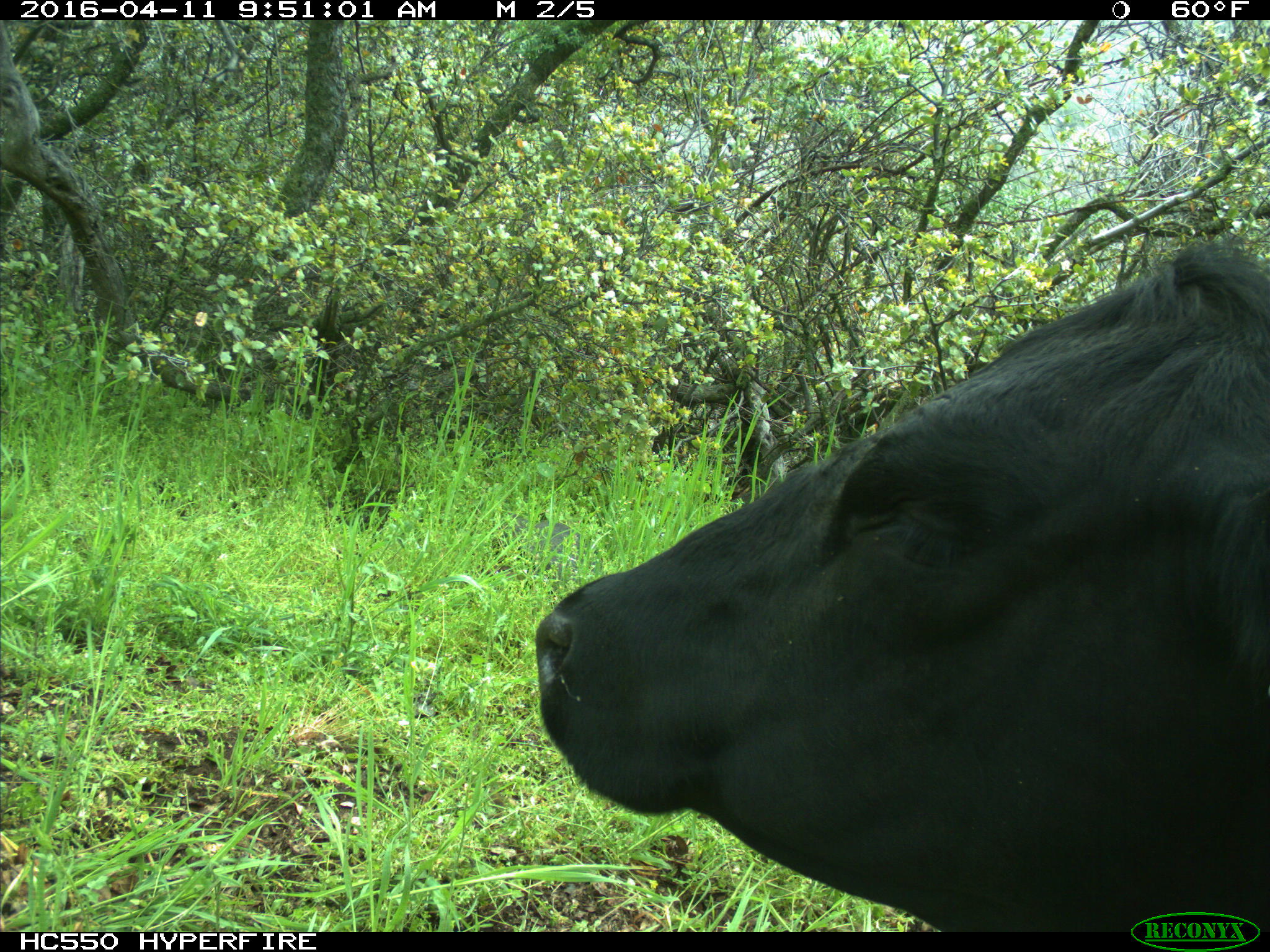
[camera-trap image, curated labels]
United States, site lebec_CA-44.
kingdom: Animalia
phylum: Chordata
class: Mammalia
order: Artiodactyla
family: Bovidae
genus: Bos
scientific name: Bos taurus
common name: domestic cow